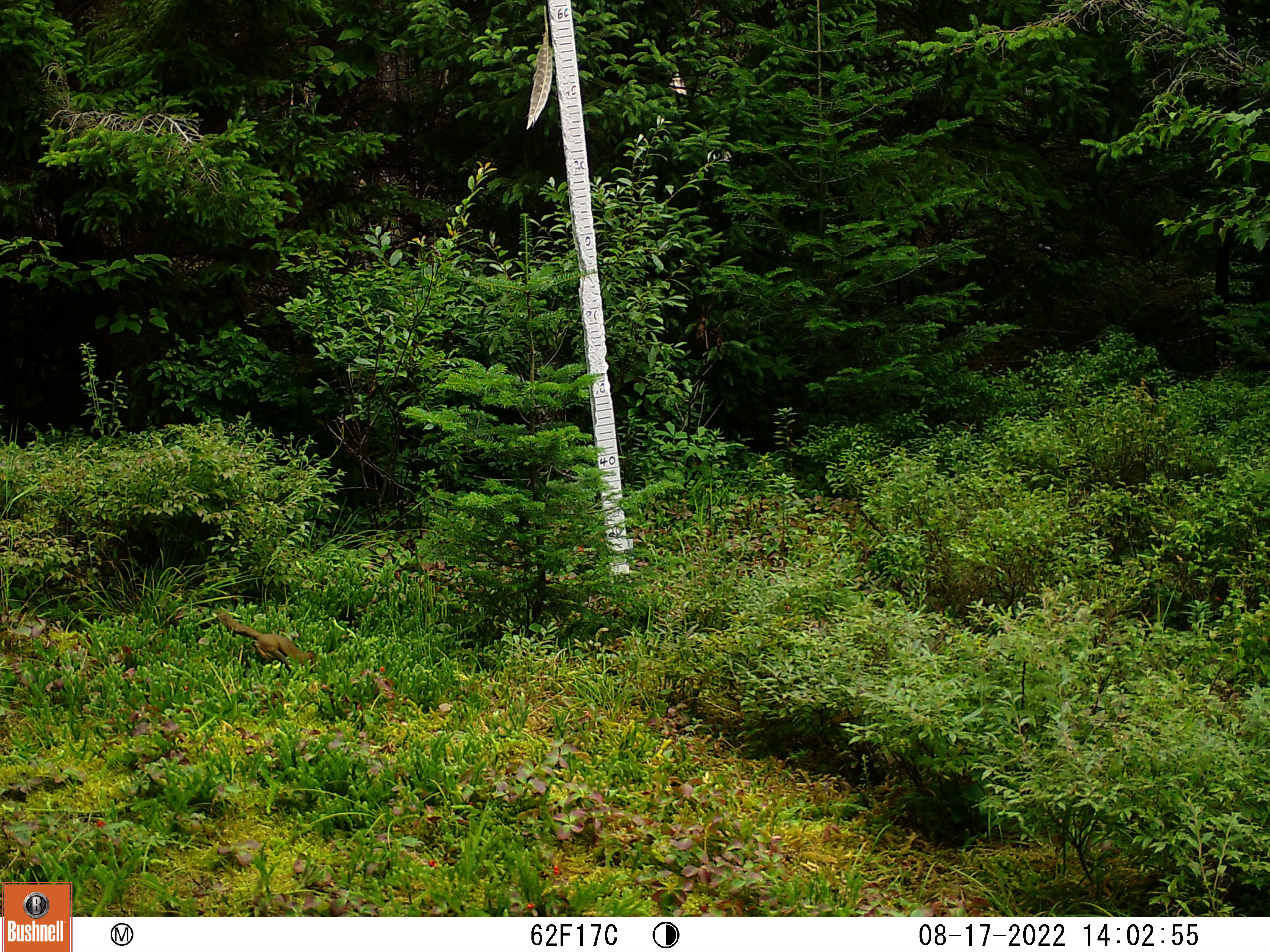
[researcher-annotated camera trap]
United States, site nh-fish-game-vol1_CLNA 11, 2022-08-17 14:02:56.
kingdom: Animalia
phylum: Chordata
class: Mammalia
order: Rodentia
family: Sciuridae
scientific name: Sciuridae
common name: squirrel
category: squirrel sp.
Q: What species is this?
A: Squirrel sp. (squirrel) (Sciuridae).